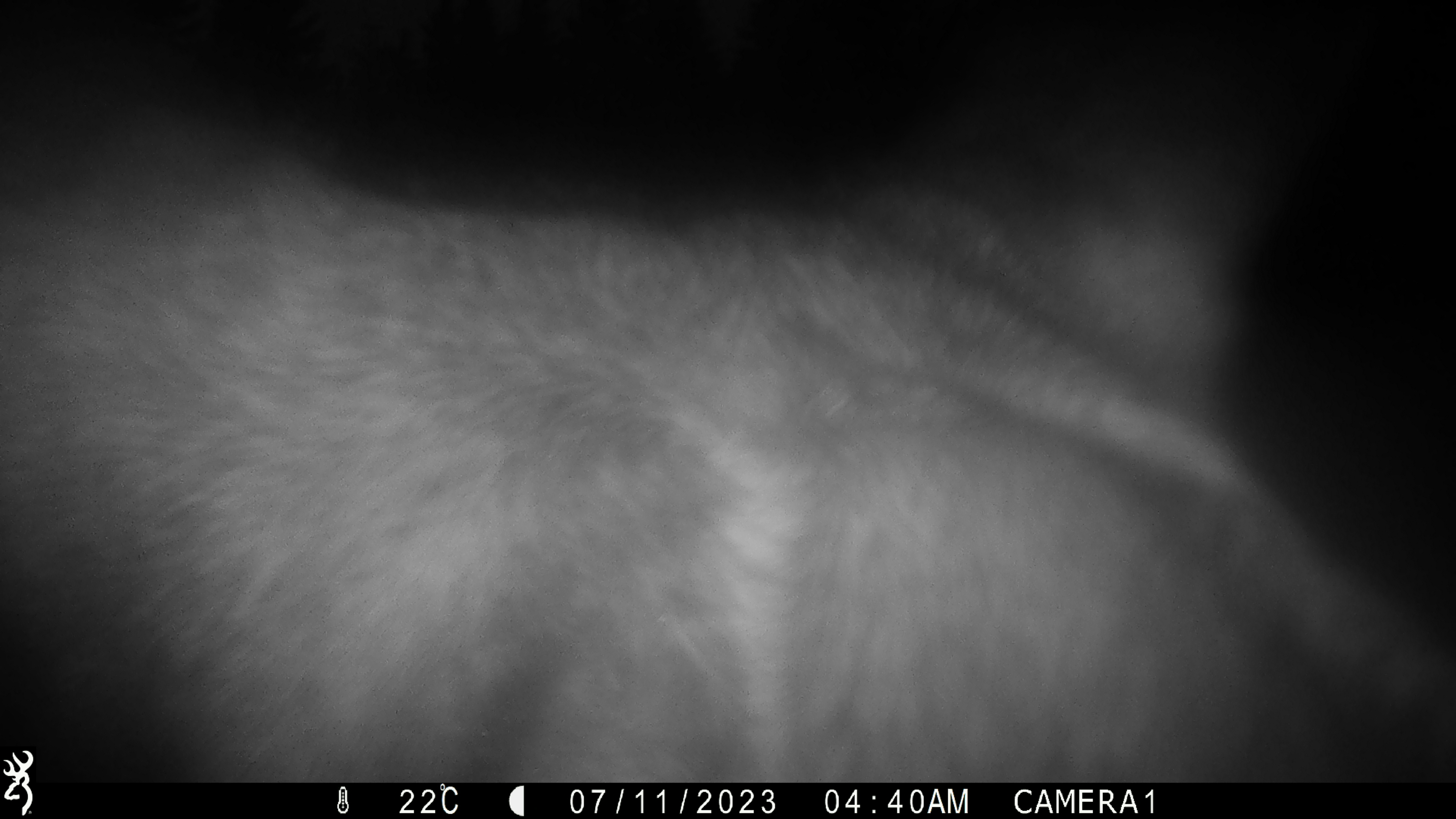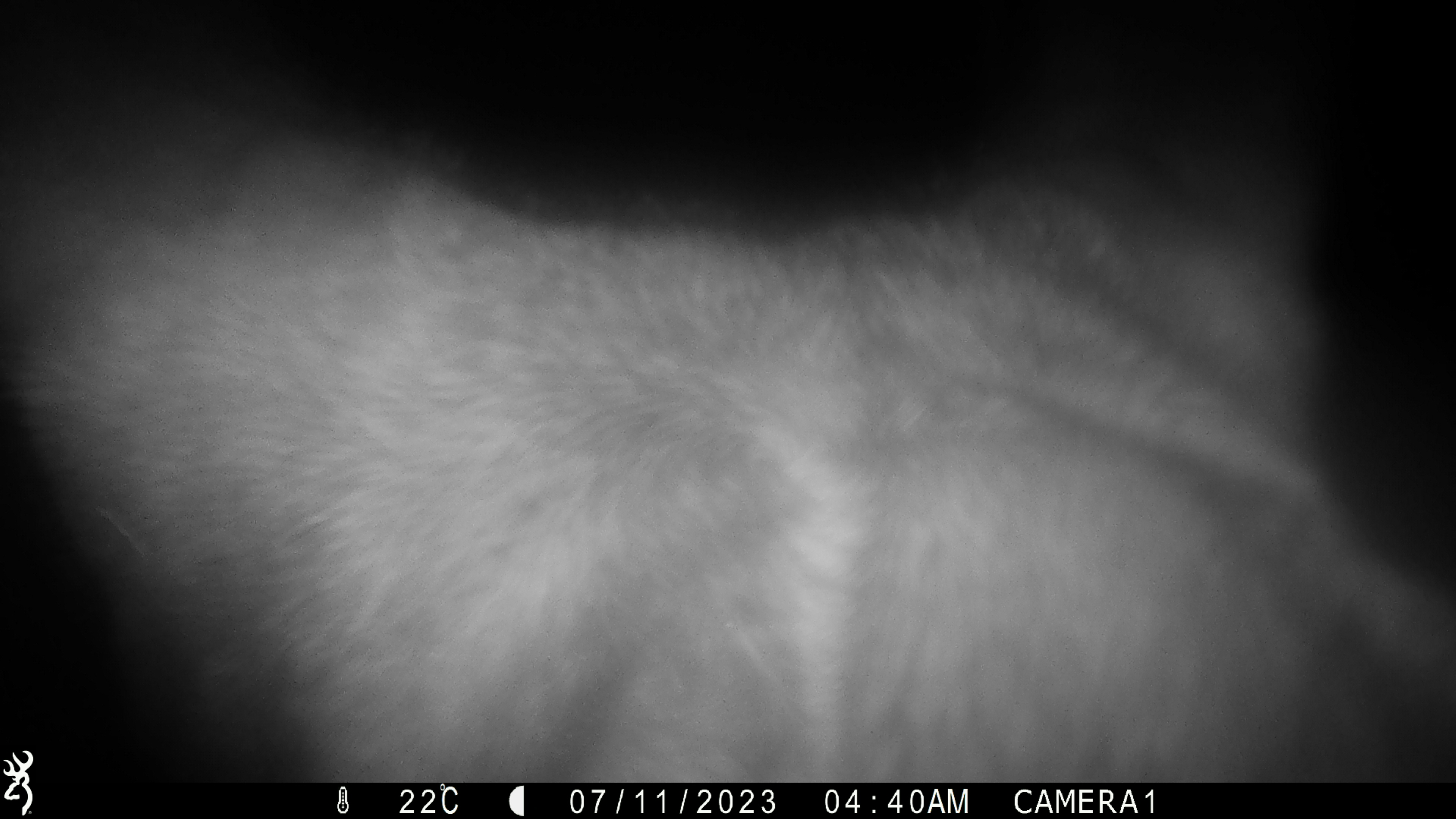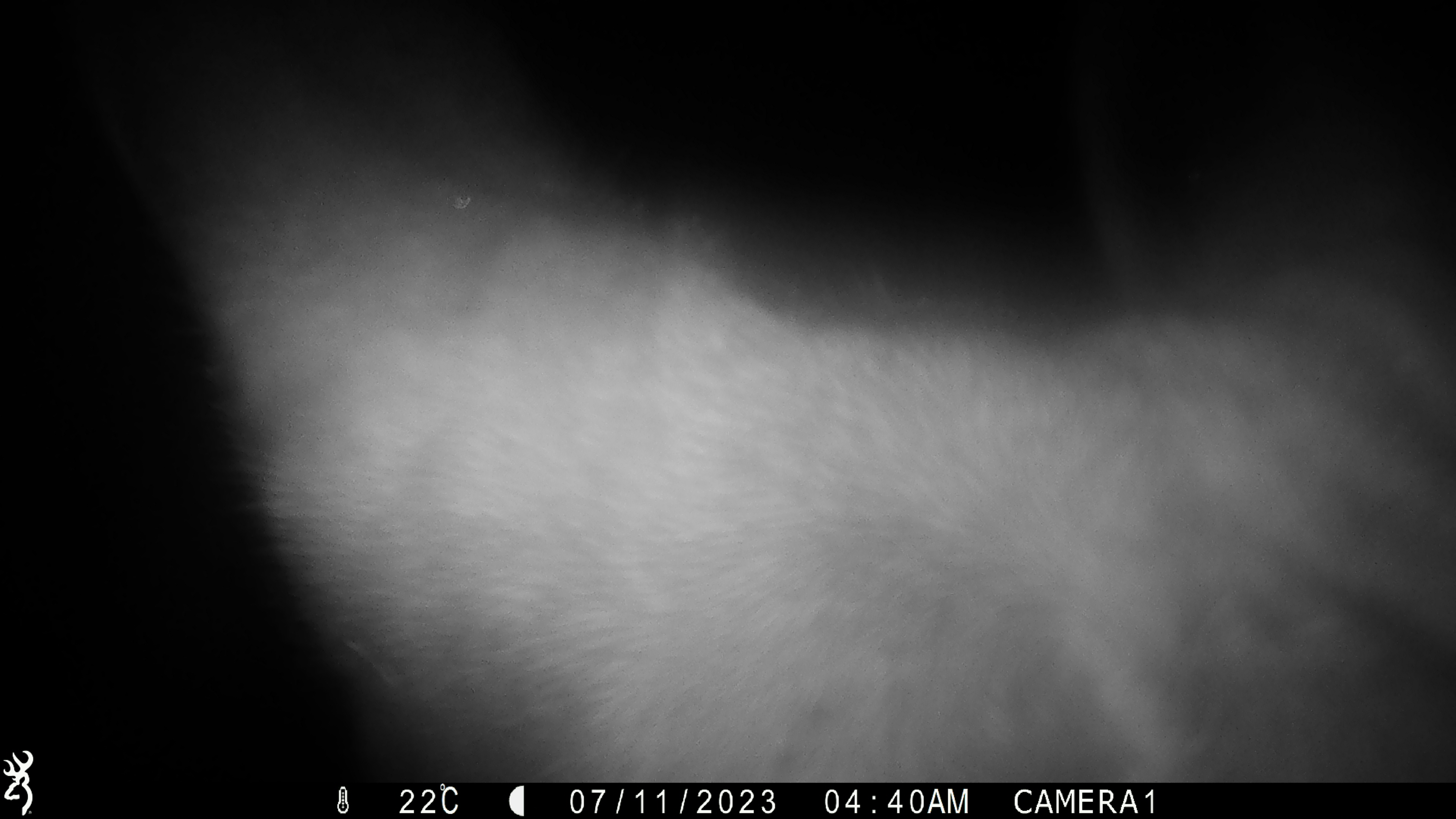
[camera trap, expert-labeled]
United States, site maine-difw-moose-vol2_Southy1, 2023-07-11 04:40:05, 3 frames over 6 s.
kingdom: Animalia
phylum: Chordata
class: Mammalia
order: Artiodactyla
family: Cervidae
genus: Alces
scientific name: Alces alces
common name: moose